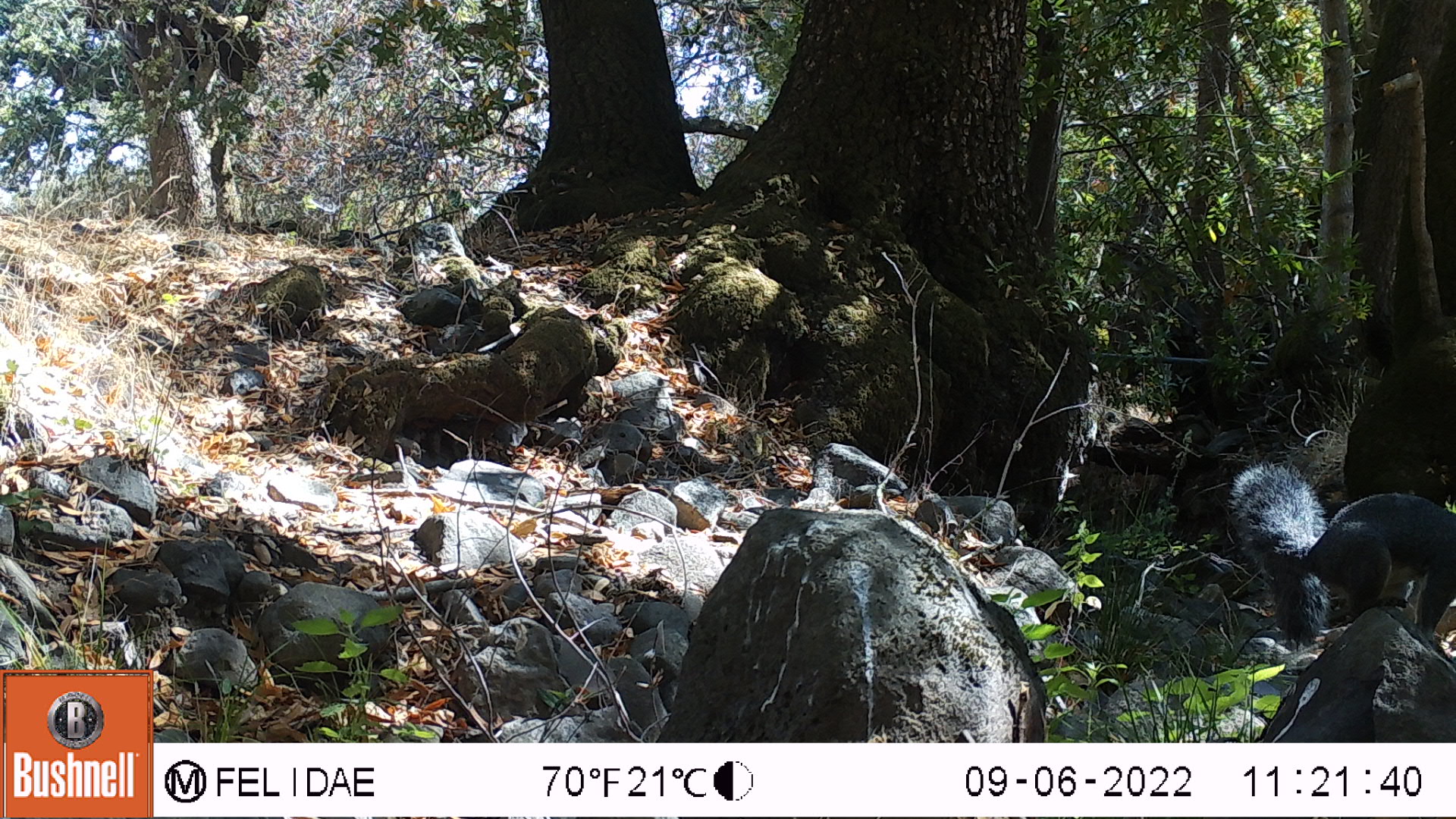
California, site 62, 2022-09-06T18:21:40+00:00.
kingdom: Animalia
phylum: Chordata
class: Mammalia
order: Rodentia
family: Sciuridae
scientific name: Sciuridae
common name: squirrel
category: unknown squirrel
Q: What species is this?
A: Unknown squirrel (squirrel) (Sciuridae).